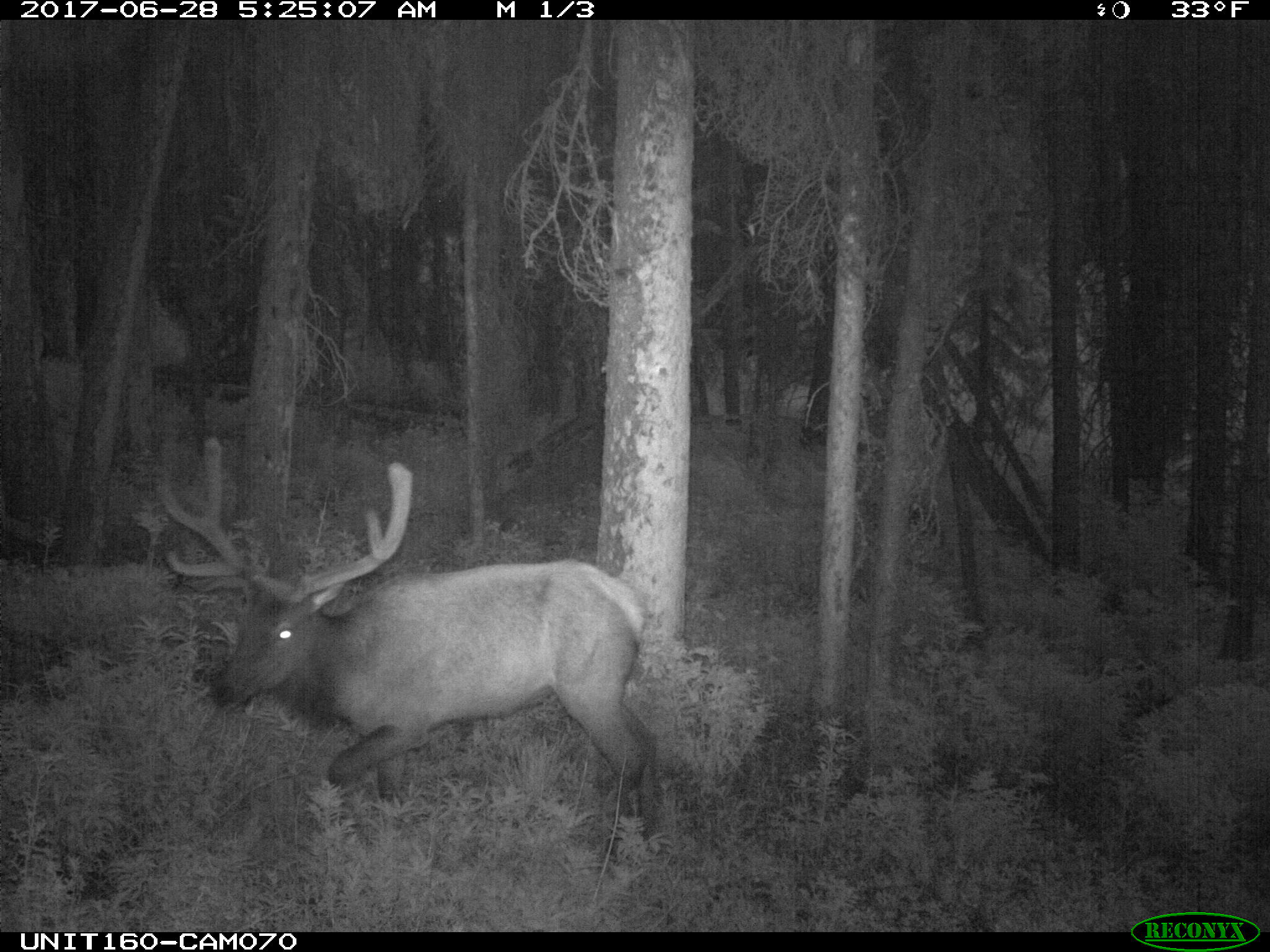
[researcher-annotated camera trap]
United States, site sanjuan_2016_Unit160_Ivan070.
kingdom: Animalia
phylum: Chordata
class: Mammalia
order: Artiodactyla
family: Cervidae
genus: Cervus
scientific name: Cervus elaphus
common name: red deer